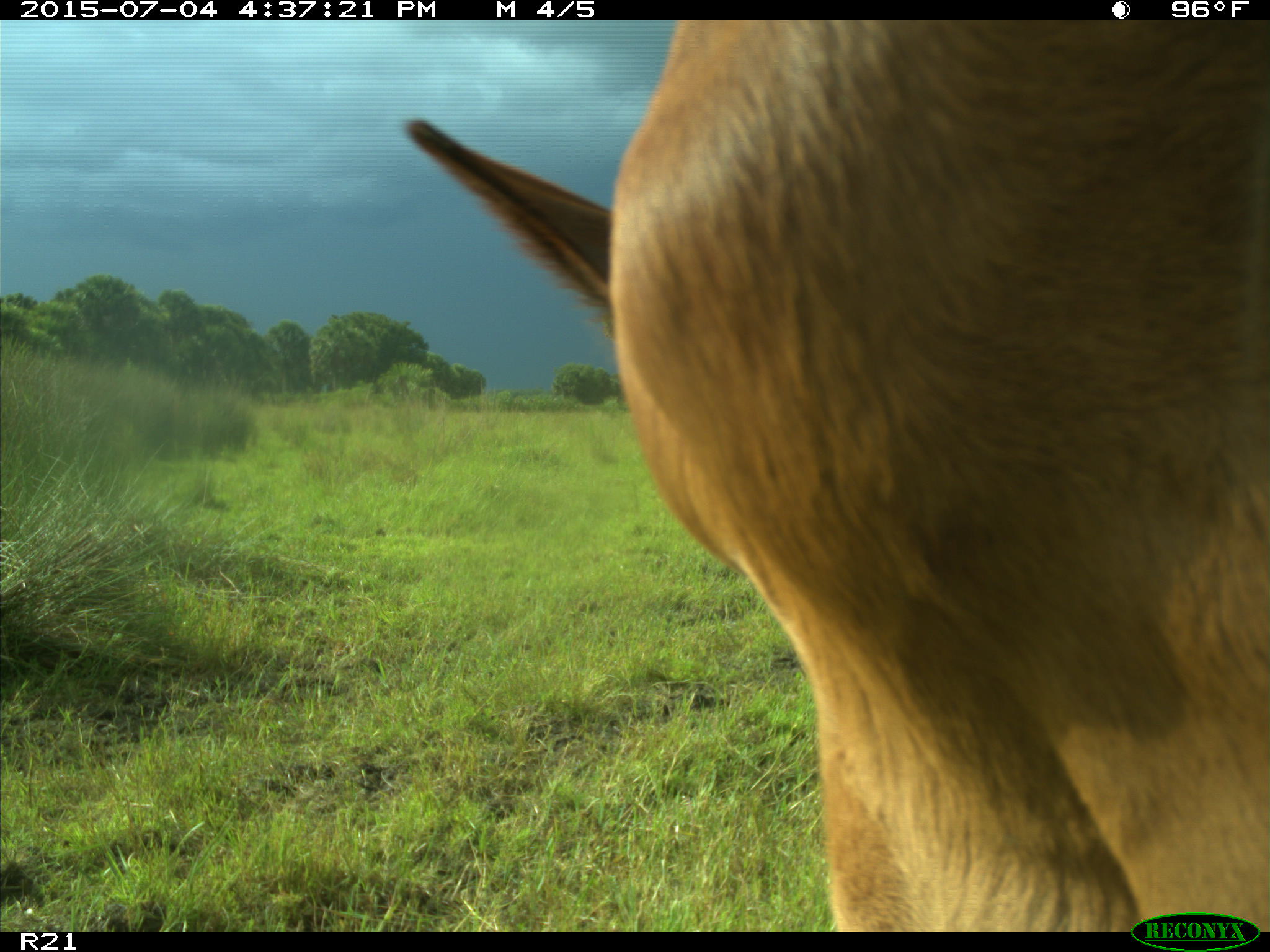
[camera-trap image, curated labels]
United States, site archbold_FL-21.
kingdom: Animalia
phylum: Chordata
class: Mammalia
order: Artiodactyla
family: Bovidae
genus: Bos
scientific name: Bos taurus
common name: domestic cow